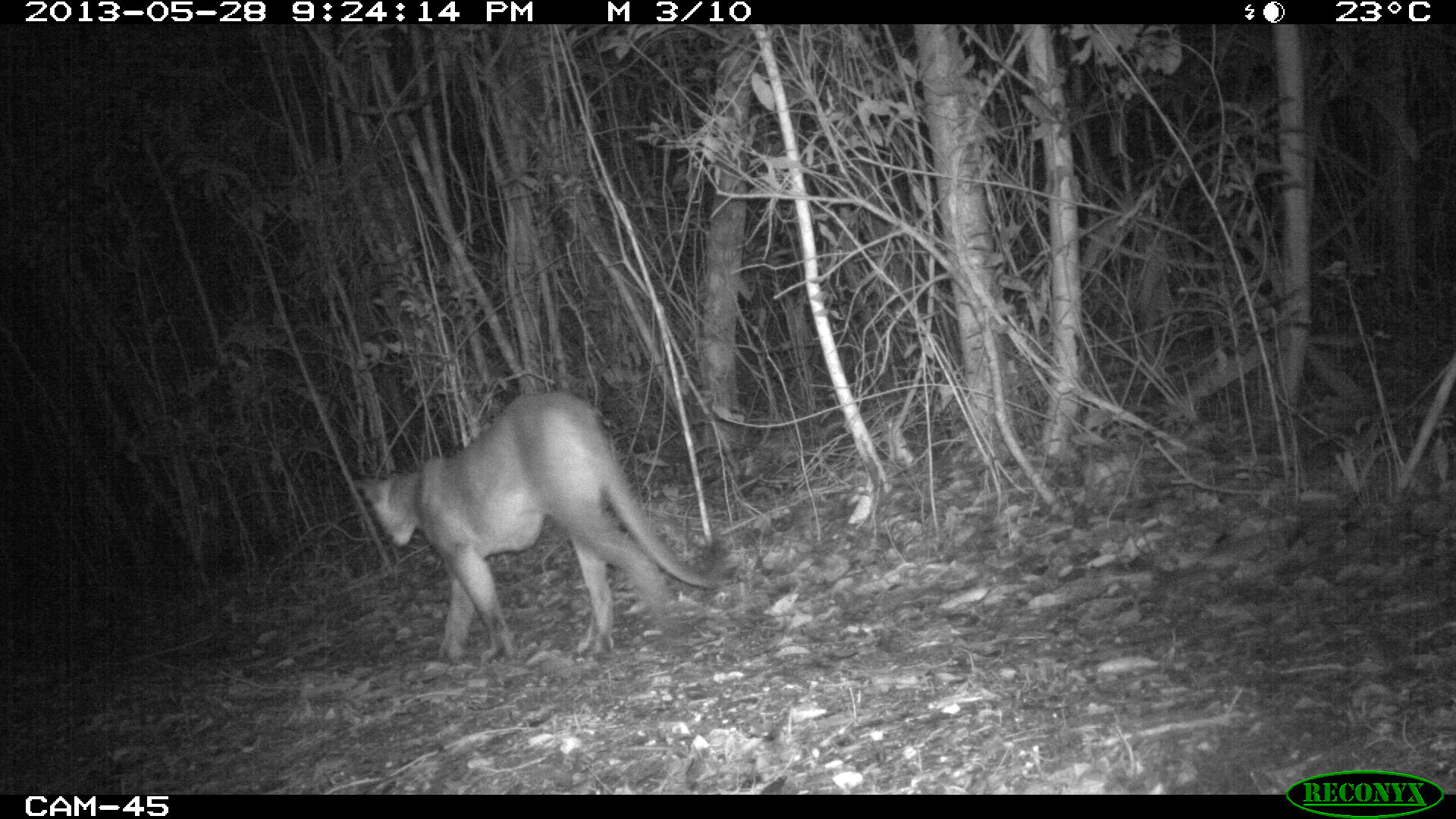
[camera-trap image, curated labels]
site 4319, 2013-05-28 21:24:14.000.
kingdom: Animalia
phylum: Chordata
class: Mammalia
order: Carnivora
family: Felidae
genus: Puma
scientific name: Puma concolor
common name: mountain lion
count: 1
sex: female